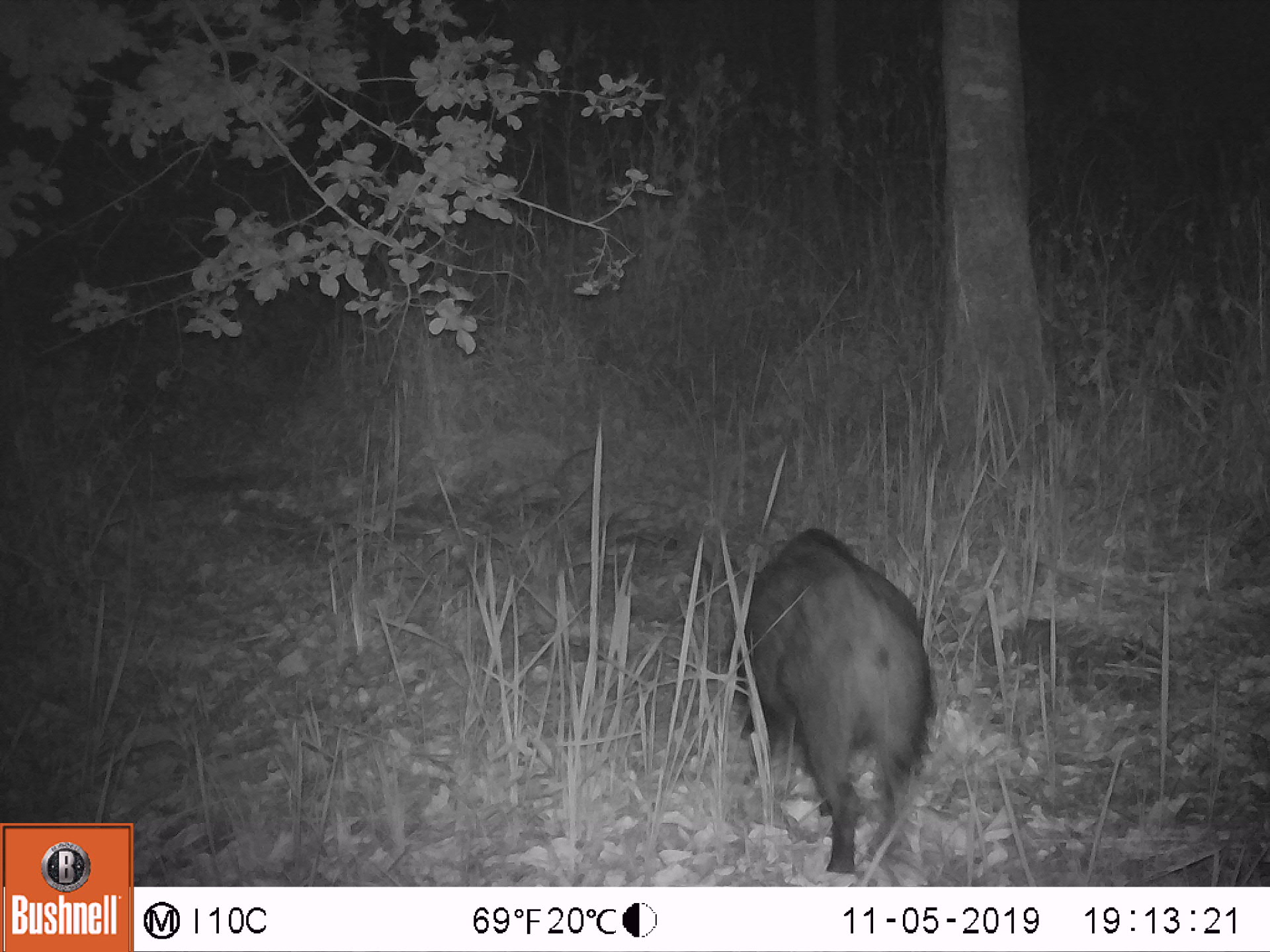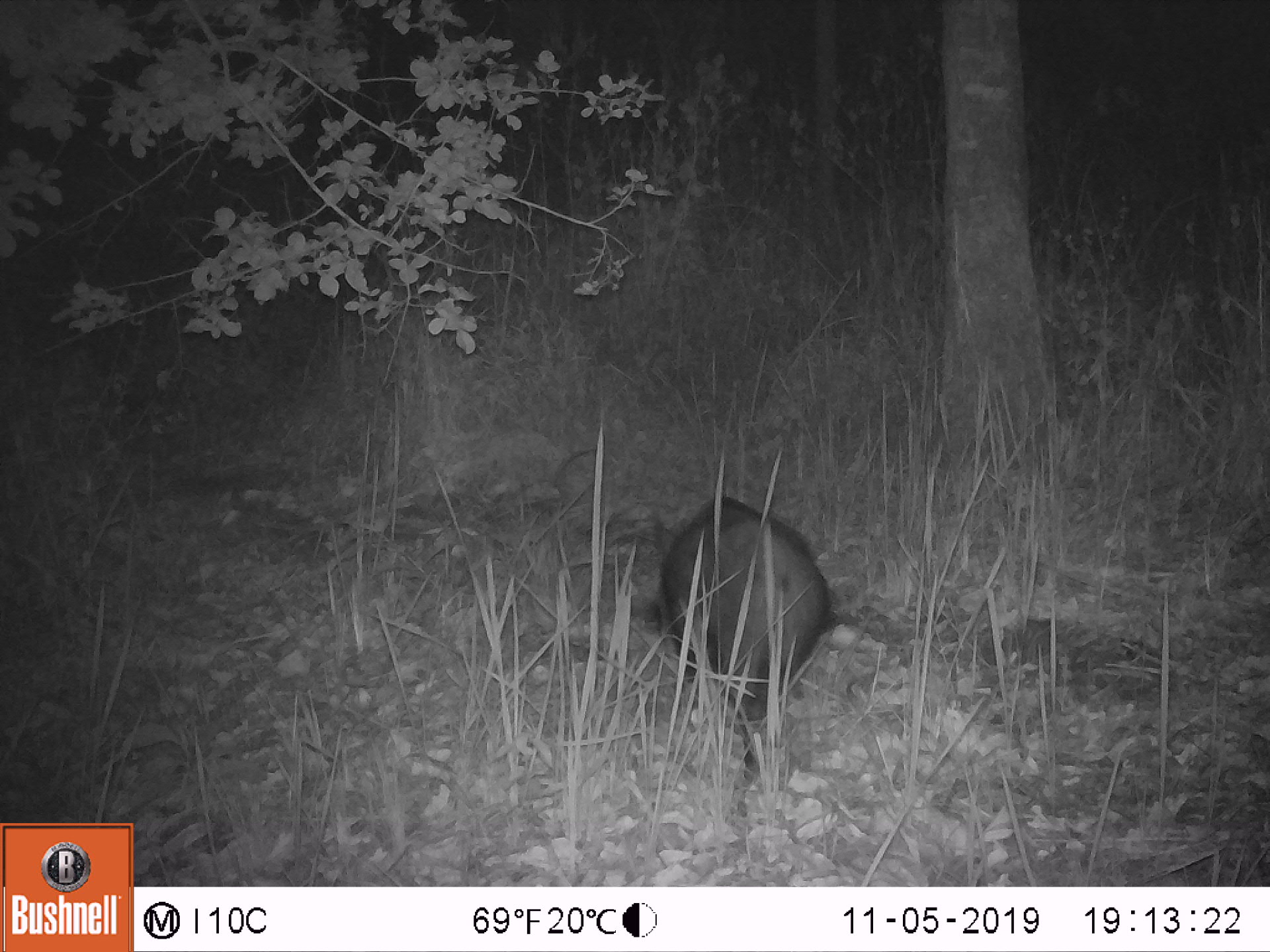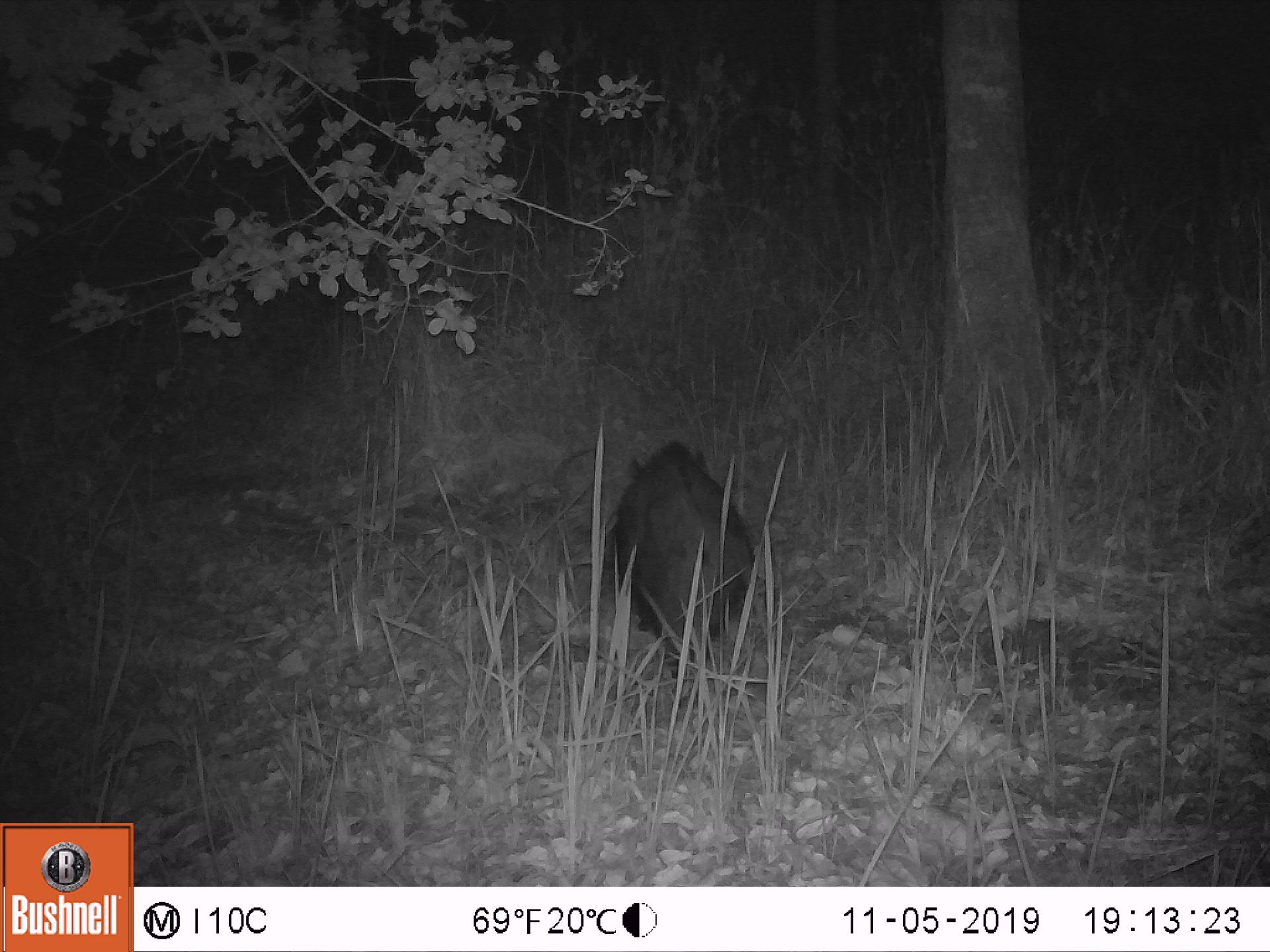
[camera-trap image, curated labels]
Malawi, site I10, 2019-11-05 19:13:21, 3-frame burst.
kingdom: Animalia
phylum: Chordata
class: Mammalia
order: Artiodactyla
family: Suidae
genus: Potamochoerus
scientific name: Potamochoerus larvatus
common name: bushpig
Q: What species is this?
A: Bushpig (Potamochoerus larvatus).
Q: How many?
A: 1.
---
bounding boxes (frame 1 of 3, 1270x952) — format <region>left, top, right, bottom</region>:
bushpig: <region>686, 520, 942, 873</region>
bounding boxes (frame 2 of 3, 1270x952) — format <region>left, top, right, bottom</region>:
bushpig: <region>641, 486, 842, 825</region>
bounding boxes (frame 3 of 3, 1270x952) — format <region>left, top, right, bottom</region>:
bushpig: <region>597, 432, 760, 722</region>